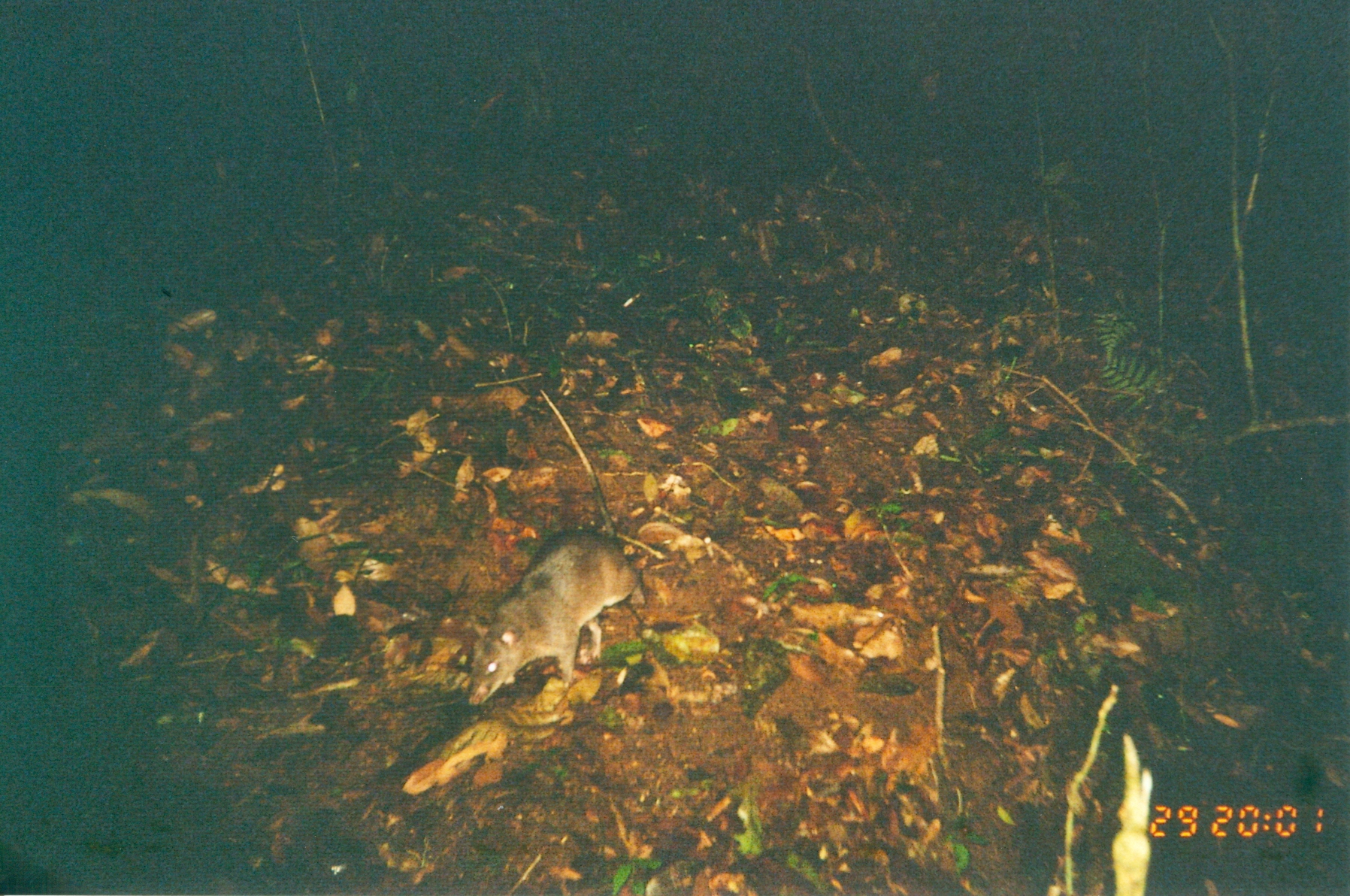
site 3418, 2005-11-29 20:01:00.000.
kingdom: Animalia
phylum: Chordata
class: Mammalia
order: Rodentia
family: Nesomyidae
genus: Cricetomys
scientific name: Cricetomys gambianus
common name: african giant pouched rat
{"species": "Cricetomys gambianus (african giant pouched rat)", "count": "1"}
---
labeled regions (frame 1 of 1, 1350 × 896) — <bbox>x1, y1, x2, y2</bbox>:
cricetomys gambianus: <bbox>466, 385, 646, 706</bbox>